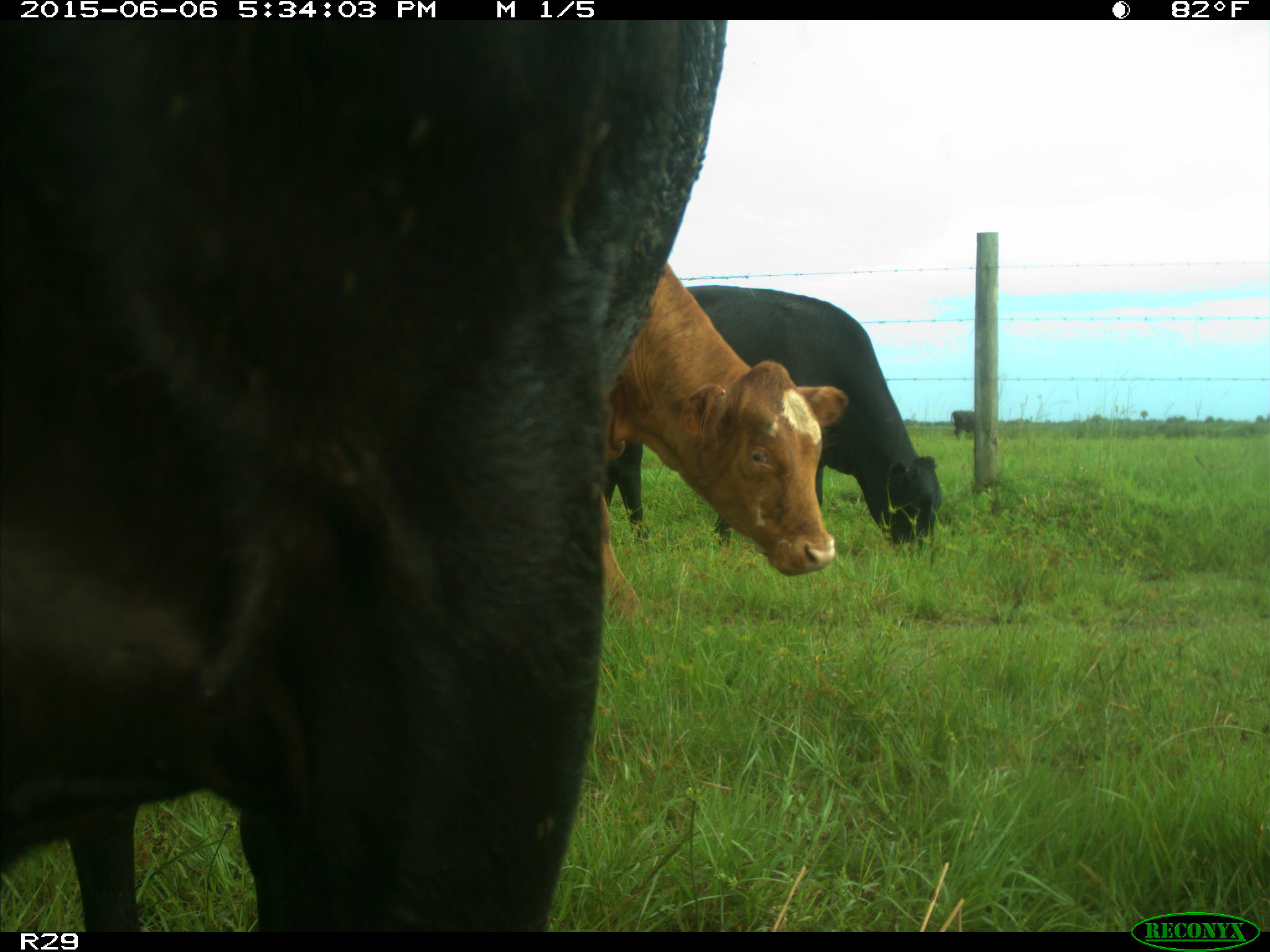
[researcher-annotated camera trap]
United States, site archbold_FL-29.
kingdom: Animalia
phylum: Chordata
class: Mammalia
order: Artiodactyla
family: Bovidae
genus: Bos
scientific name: Bos taurus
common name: domestic cow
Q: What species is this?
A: Bos taurus (domestic cow).